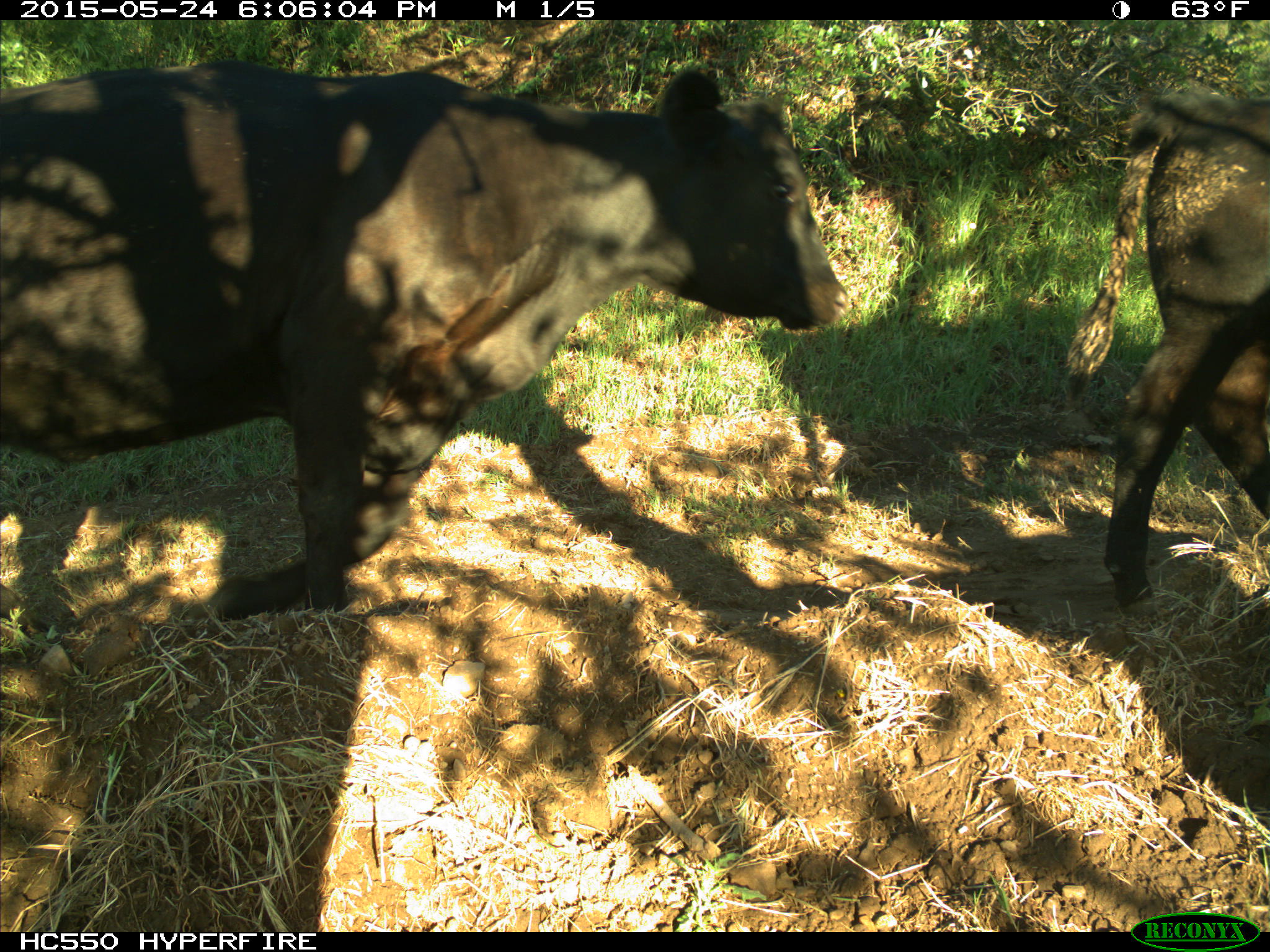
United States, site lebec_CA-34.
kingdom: Animalia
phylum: Chordata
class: Mammalia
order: Artiodactyla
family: Bovidae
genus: Bos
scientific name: Bos taurus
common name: domestic cow